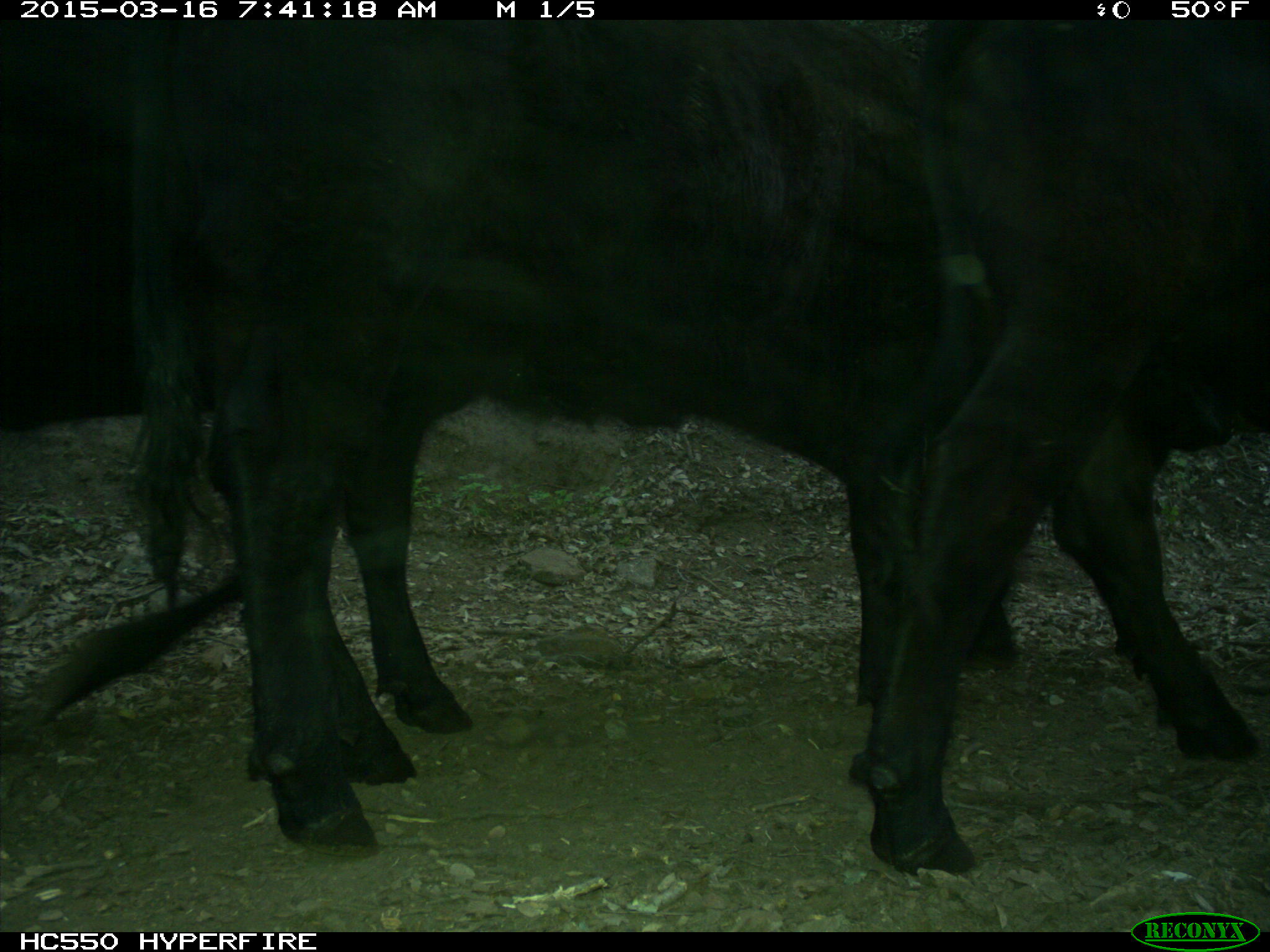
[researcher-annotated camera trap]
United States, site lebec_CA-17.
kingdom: Animalia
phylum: Chordata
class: Mammalia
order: Artiodactyla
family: Bovidae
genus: Bos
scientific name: Bos taurus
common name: domestic cow